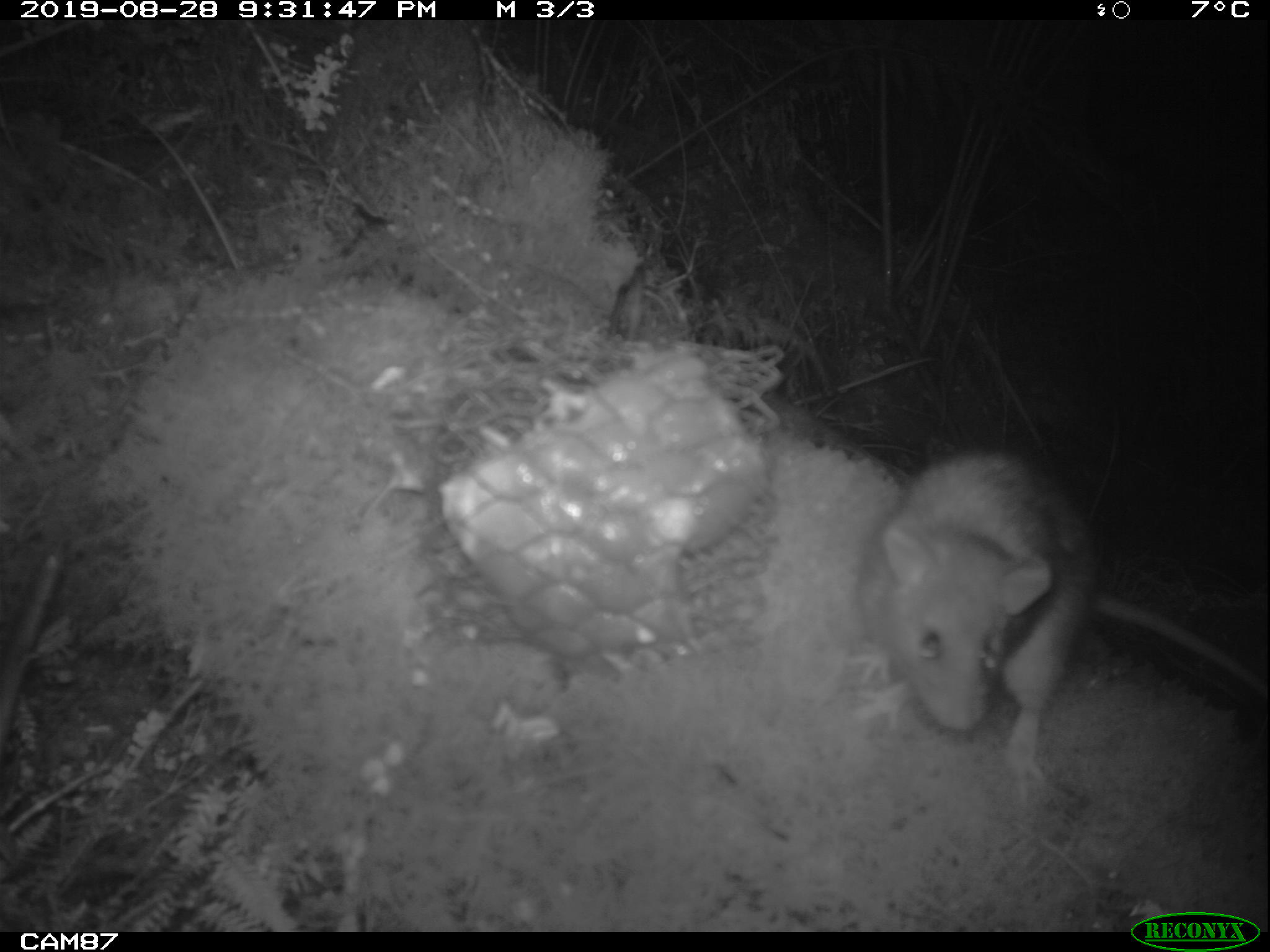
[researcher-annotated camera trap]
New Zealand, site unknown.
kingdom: Animalia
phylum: Chordata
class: Mammalia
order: Rodentia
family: Muridae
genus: Rattus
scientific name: Rattus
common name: rat